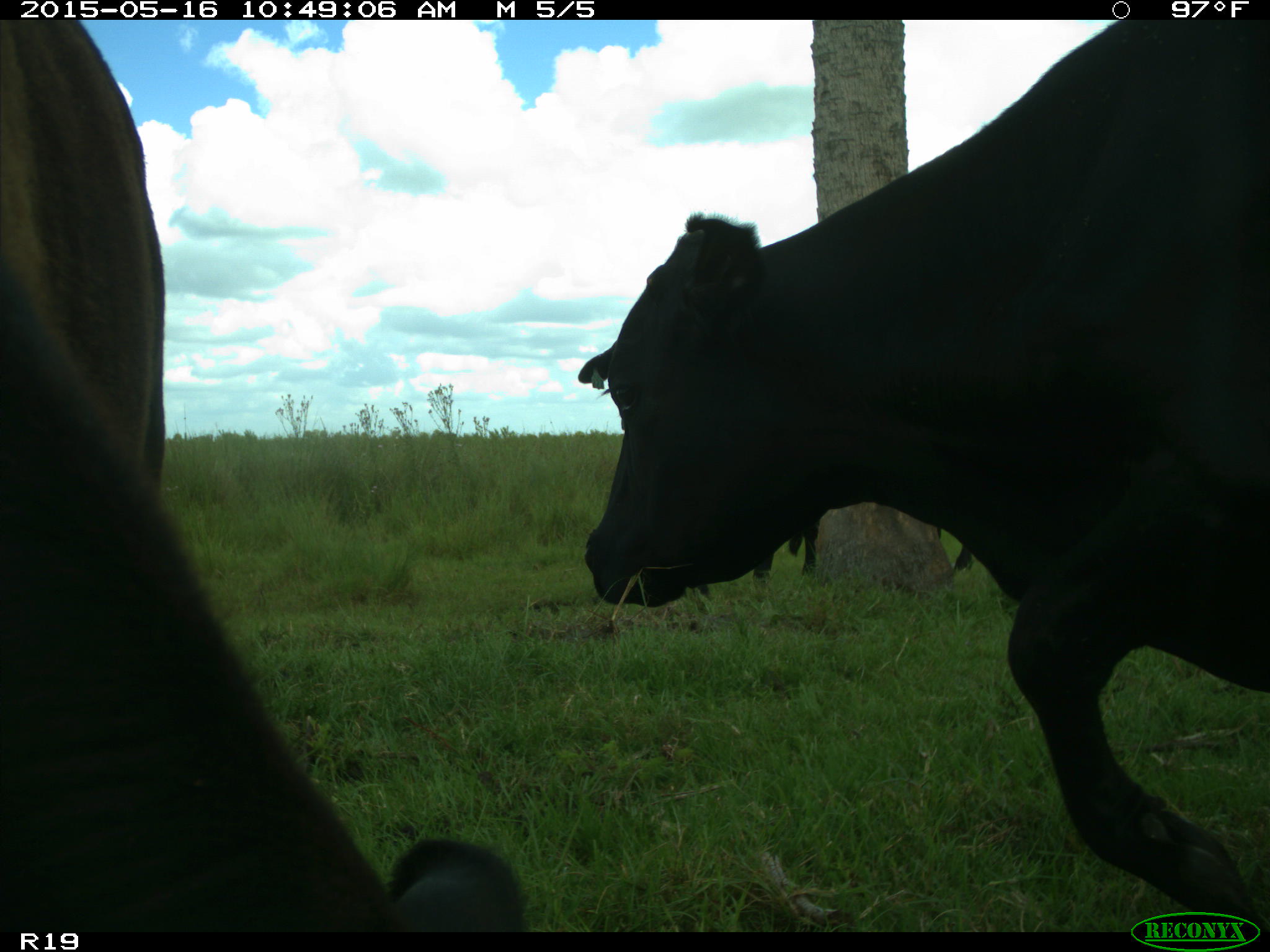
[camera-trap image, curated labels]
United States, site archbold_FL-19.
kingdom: Animalia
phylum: Chordata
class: Mammalia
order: Artiodactyla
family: Bovidae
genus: Bos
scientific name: Bos taurus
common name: domestic cow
Bos taurus (domestic cow).